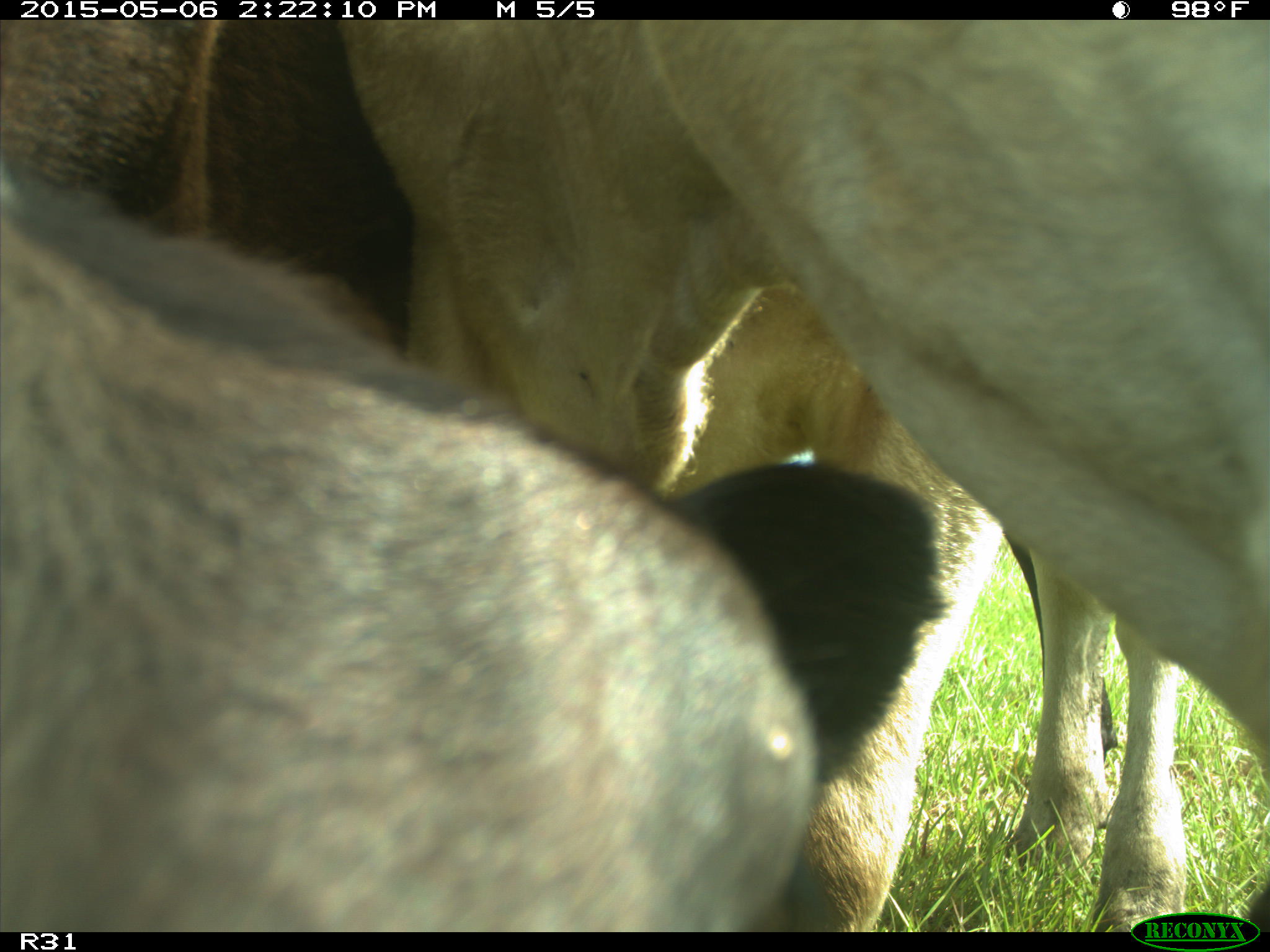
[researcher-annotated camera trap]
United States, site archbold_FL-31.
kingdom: Animalia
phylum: Chordata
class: Mammalia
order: Artiodactyla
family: Bovidae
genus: Bos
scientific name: Bos taurus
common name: domestic cow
Bos taurus (domestic cow).